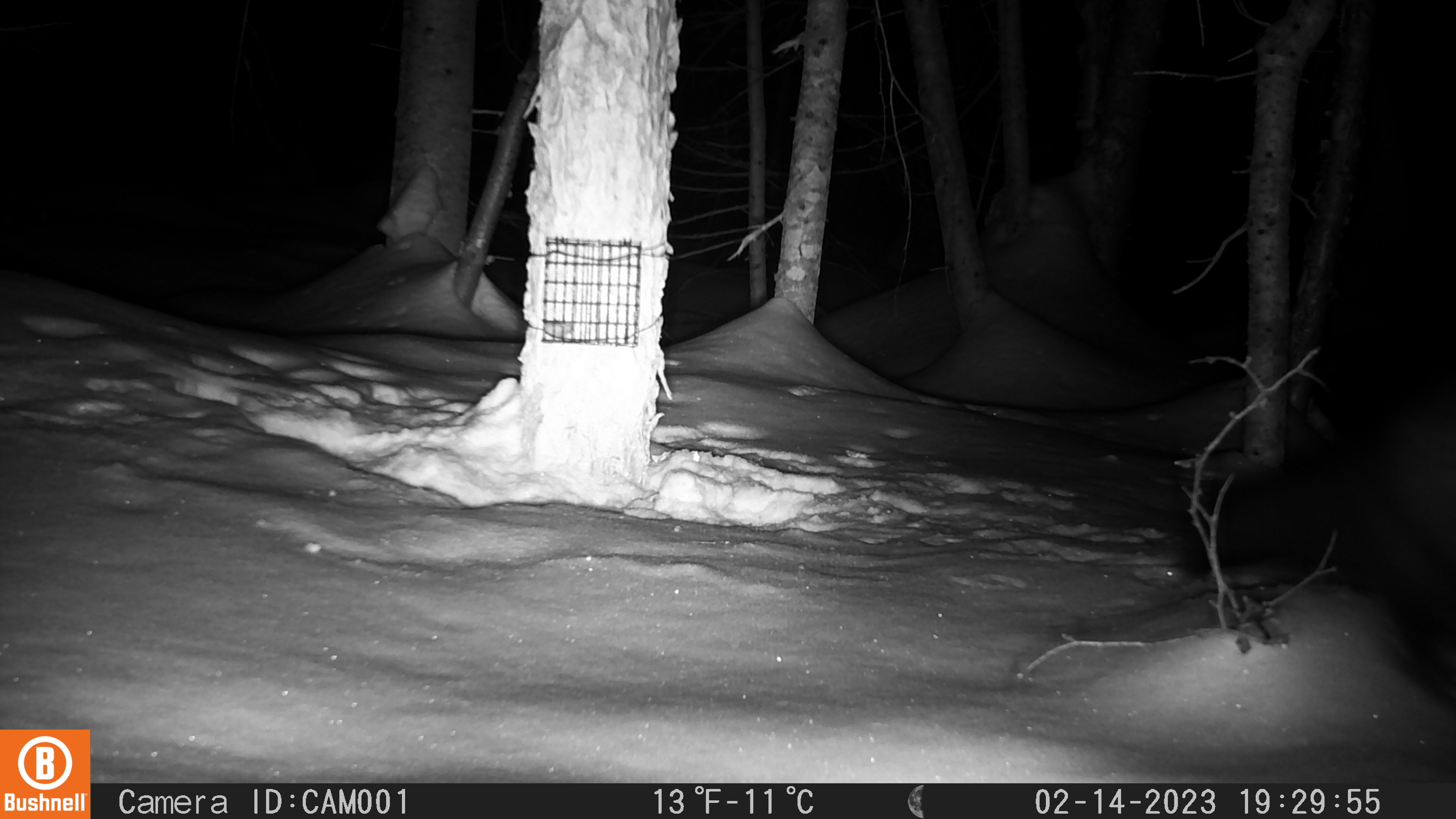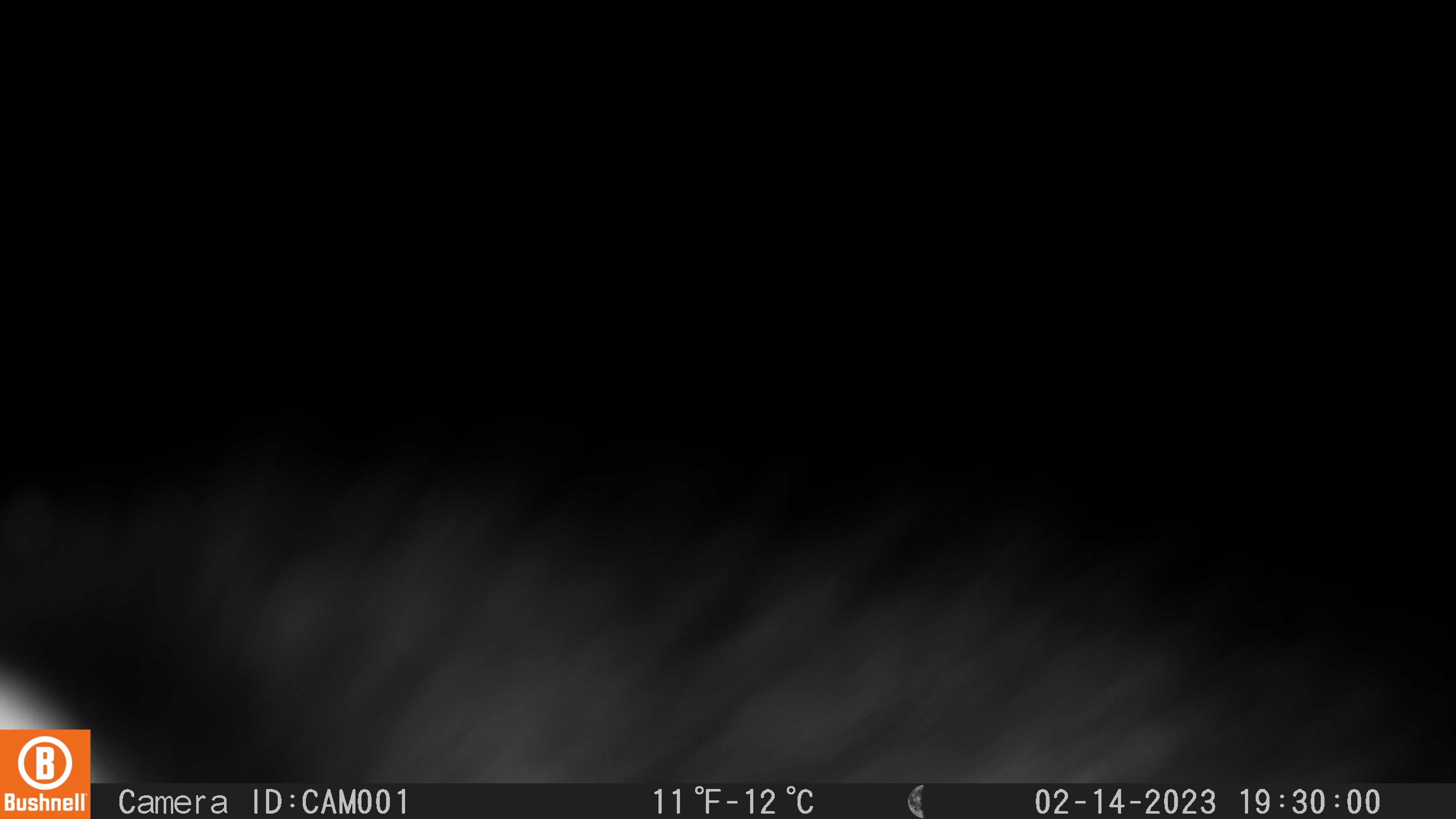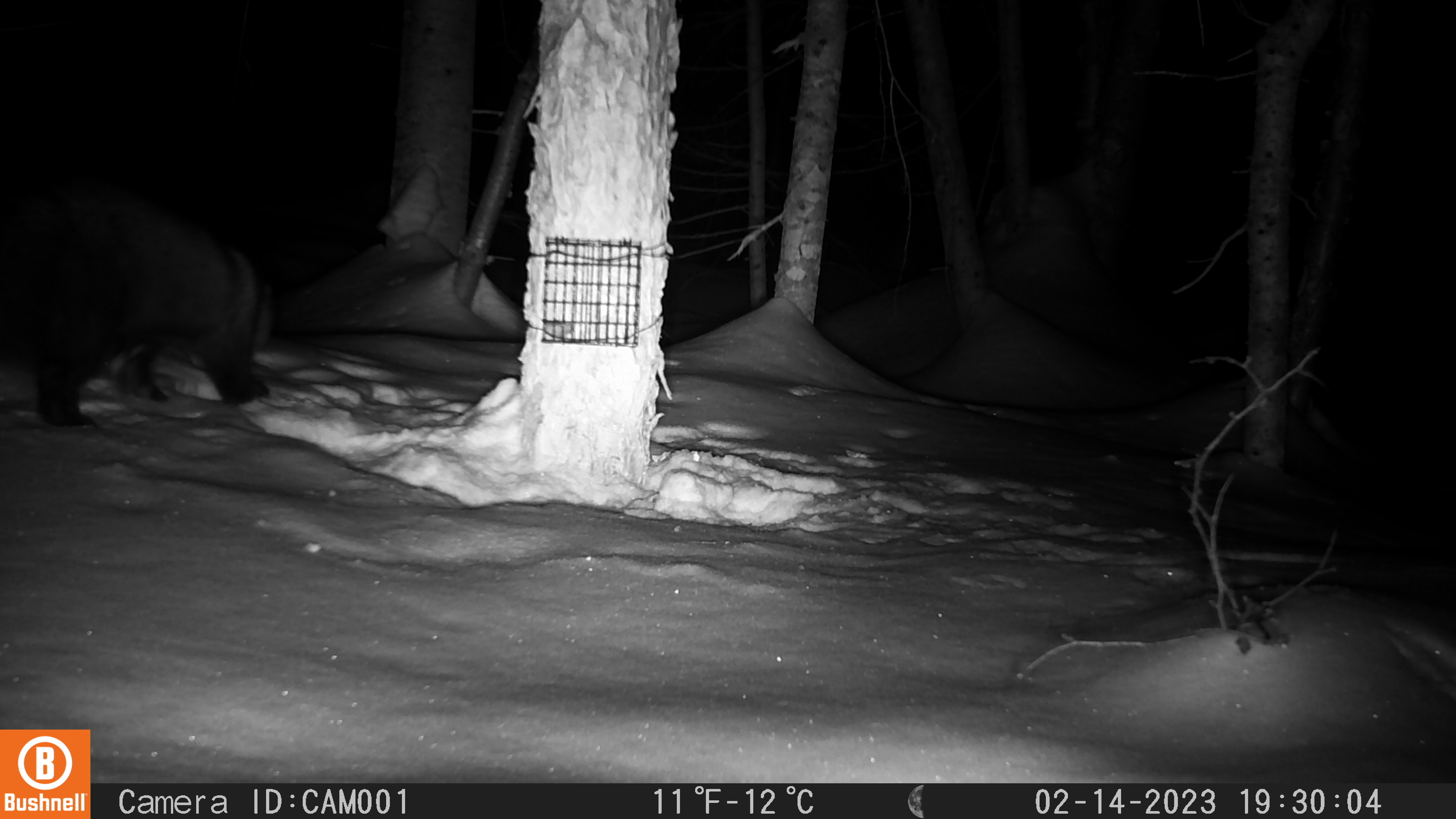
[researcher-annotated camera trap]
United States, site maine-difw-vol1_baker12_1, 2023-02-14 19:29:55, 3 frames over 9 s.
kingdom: Animalia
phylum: Chordata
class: Mammalia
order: Carnivora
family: Mustelidae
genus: Pekania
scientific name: Pekania pennanti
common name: fisher